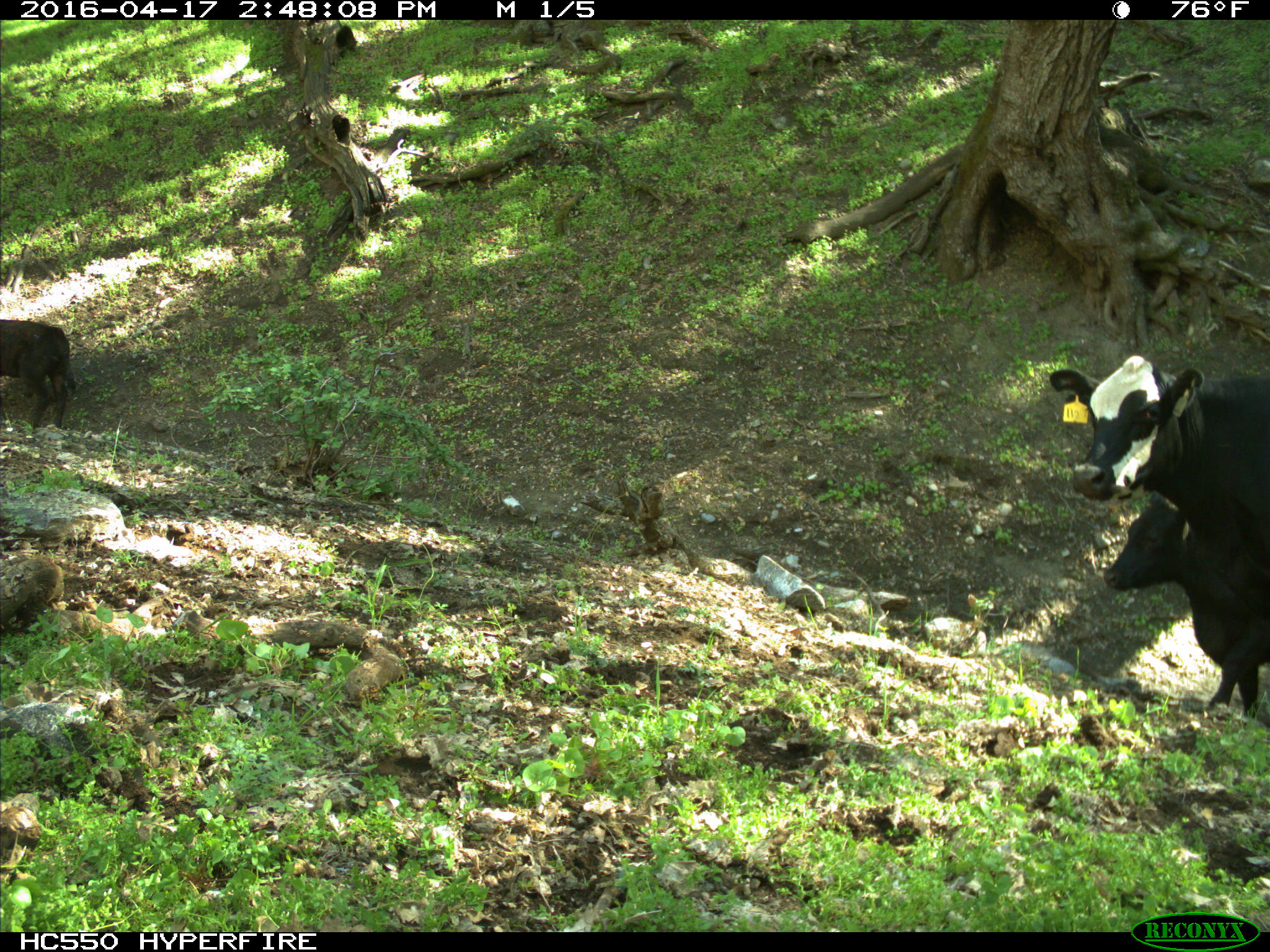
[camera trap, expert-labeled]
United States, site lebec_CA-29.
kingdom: Animalia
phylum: Chordata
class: Mammalia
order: Artiodactyla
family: Bovidae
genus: Bos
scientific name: Bos taurus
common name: domestic cow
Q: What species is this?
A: Bos taurus (domestic cow).